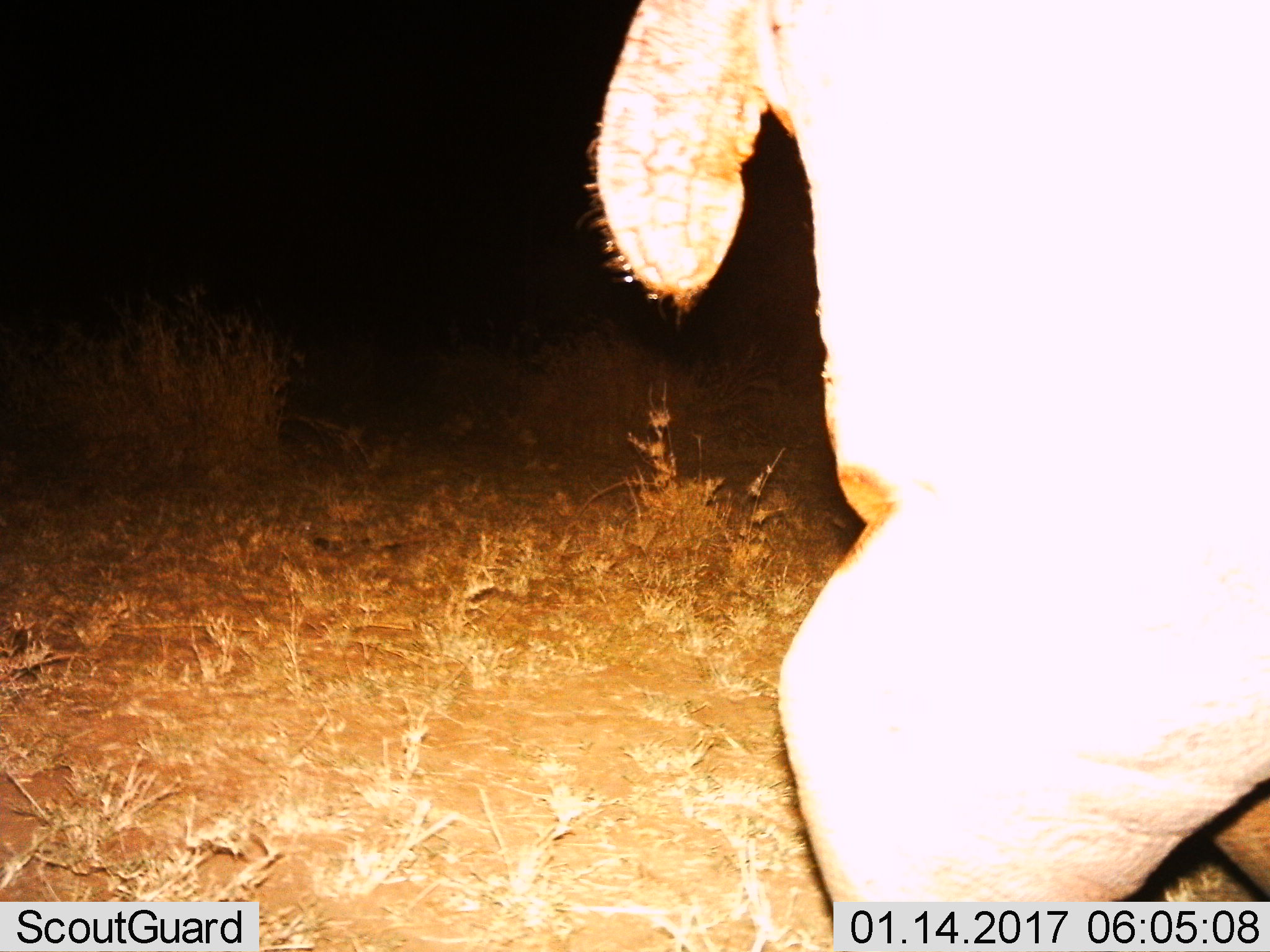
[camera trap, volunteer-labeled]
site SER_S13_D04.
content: unidentified animal